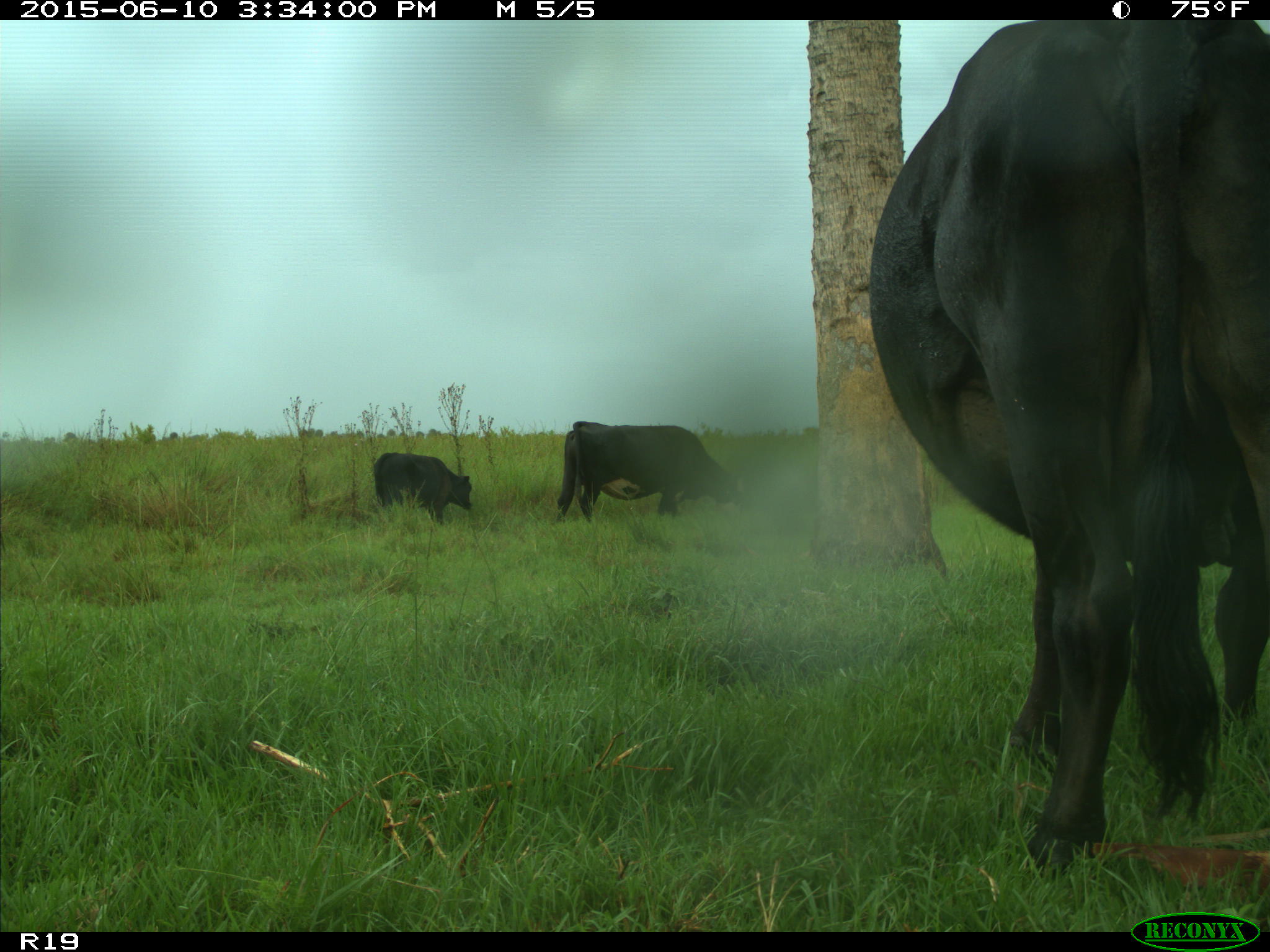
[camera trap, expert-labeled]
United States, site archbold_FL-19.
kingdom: Animalia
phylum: Chordata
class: Mammalia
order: Artiodactyla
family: Bovidae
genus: Bos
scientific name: Bos taurus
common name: domestic cow